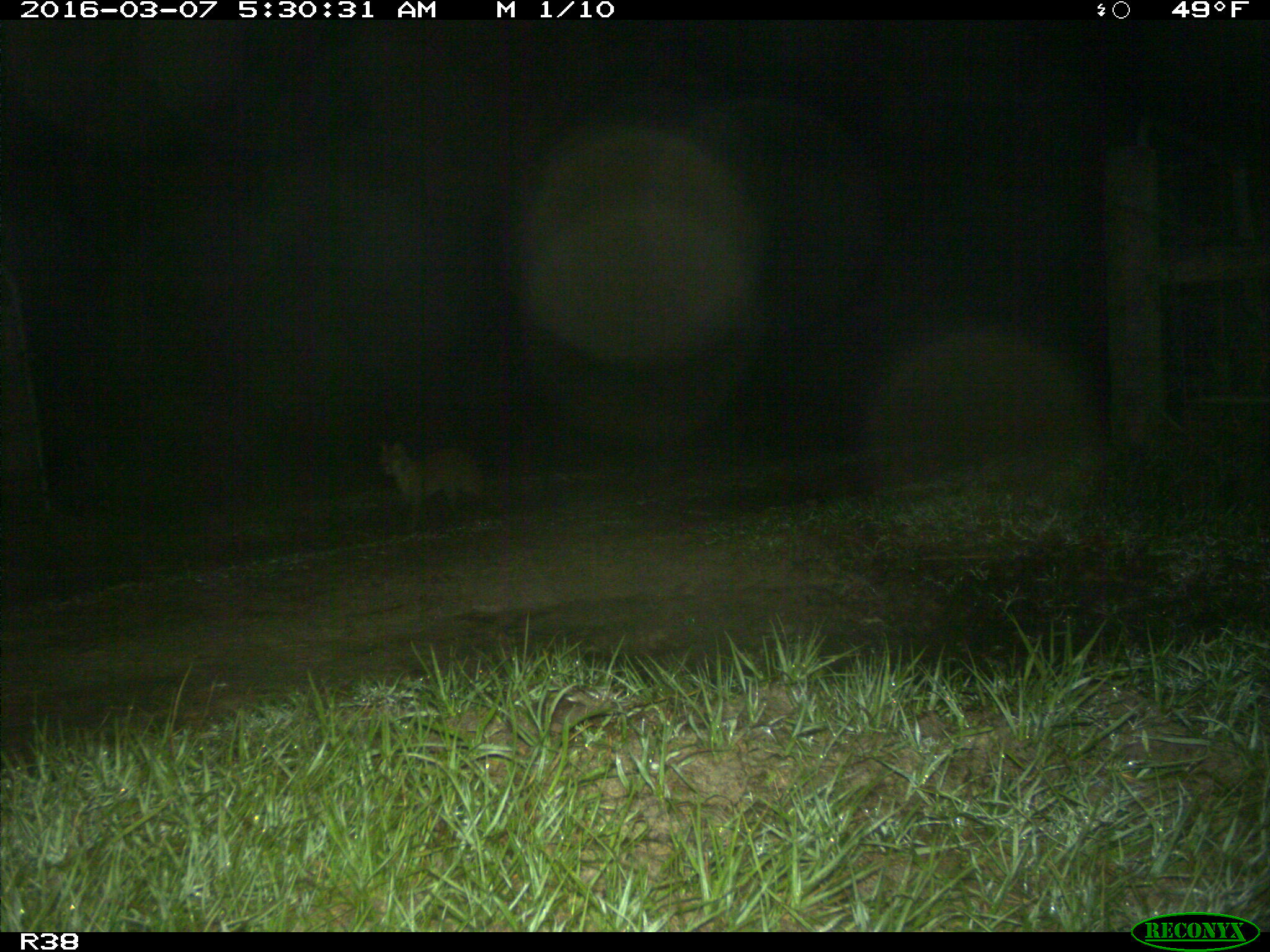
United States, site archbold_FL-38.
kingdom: Animalia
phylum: Chordata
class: Mammalia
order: Carnivora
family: Felidae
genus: Lynx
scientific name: Lynx rufus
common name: bobcat